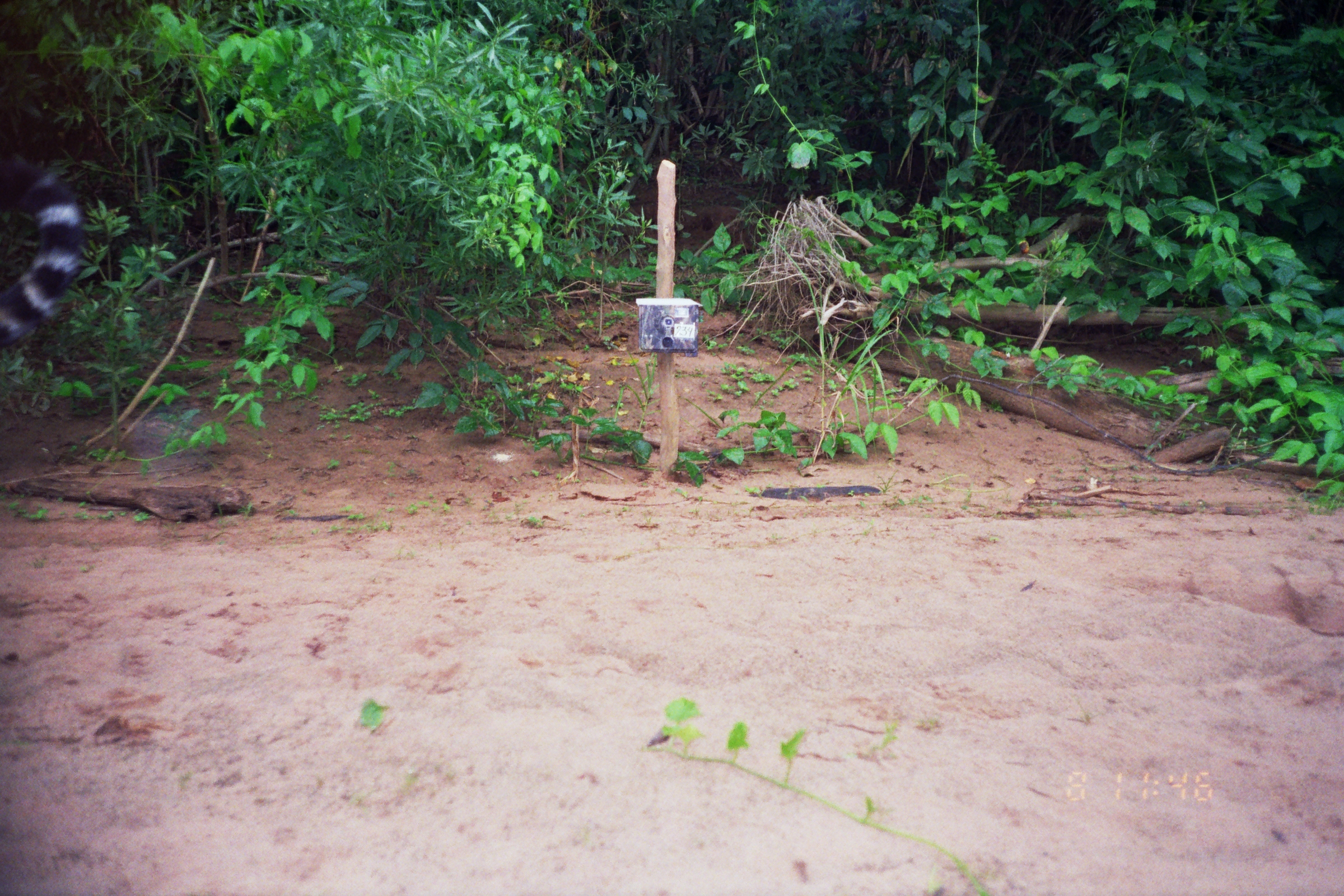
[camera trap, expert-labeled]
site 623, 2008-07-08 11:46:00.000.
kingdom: Animalia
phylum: Chordata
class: Mammalia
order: Carnivora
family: Felidae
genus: Panthera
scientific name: Panthera onca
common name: jaguar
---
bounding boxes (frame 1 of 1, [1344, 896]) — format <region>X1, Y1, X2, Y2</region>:
panthera onca: <region>0, 151, 84, 351</region>